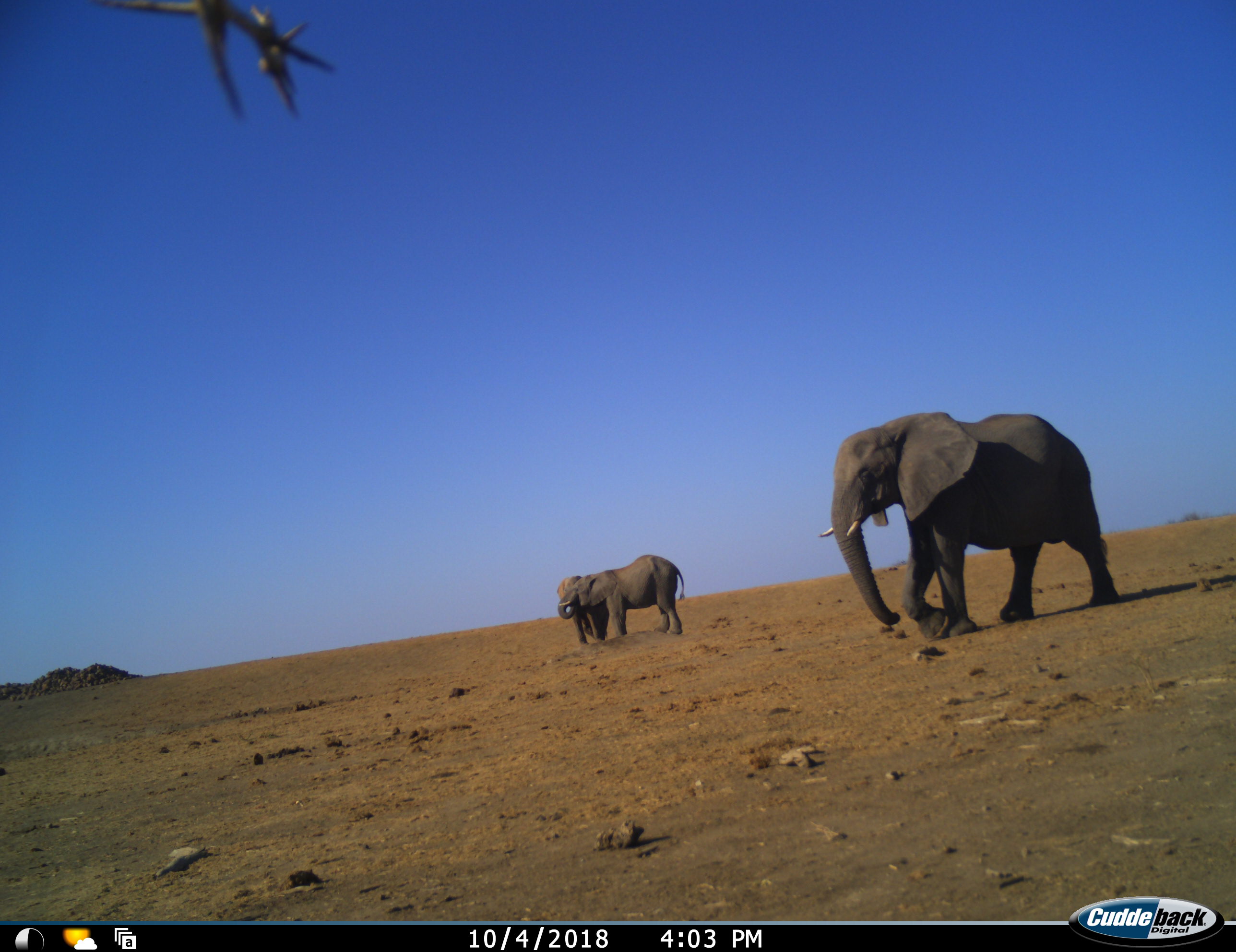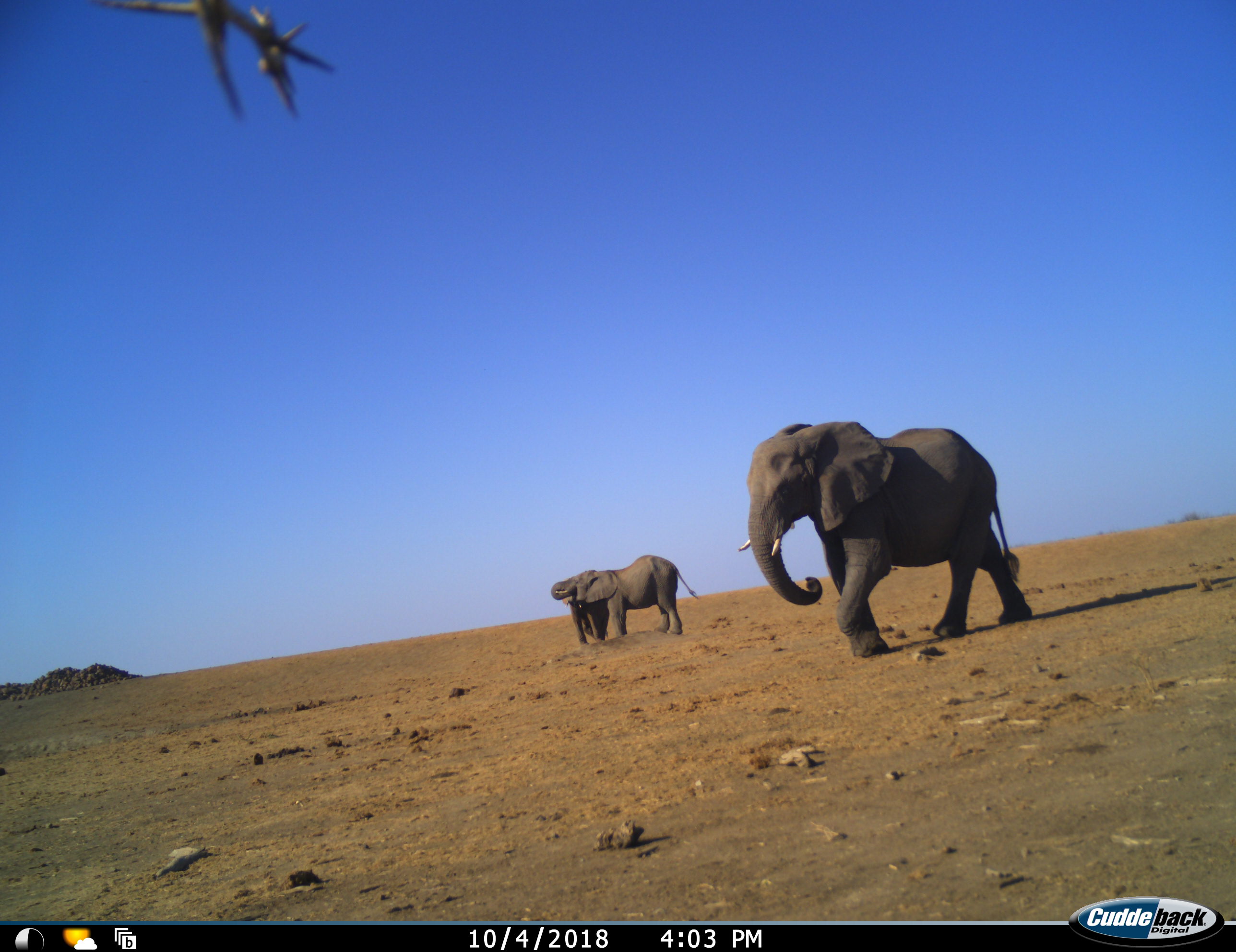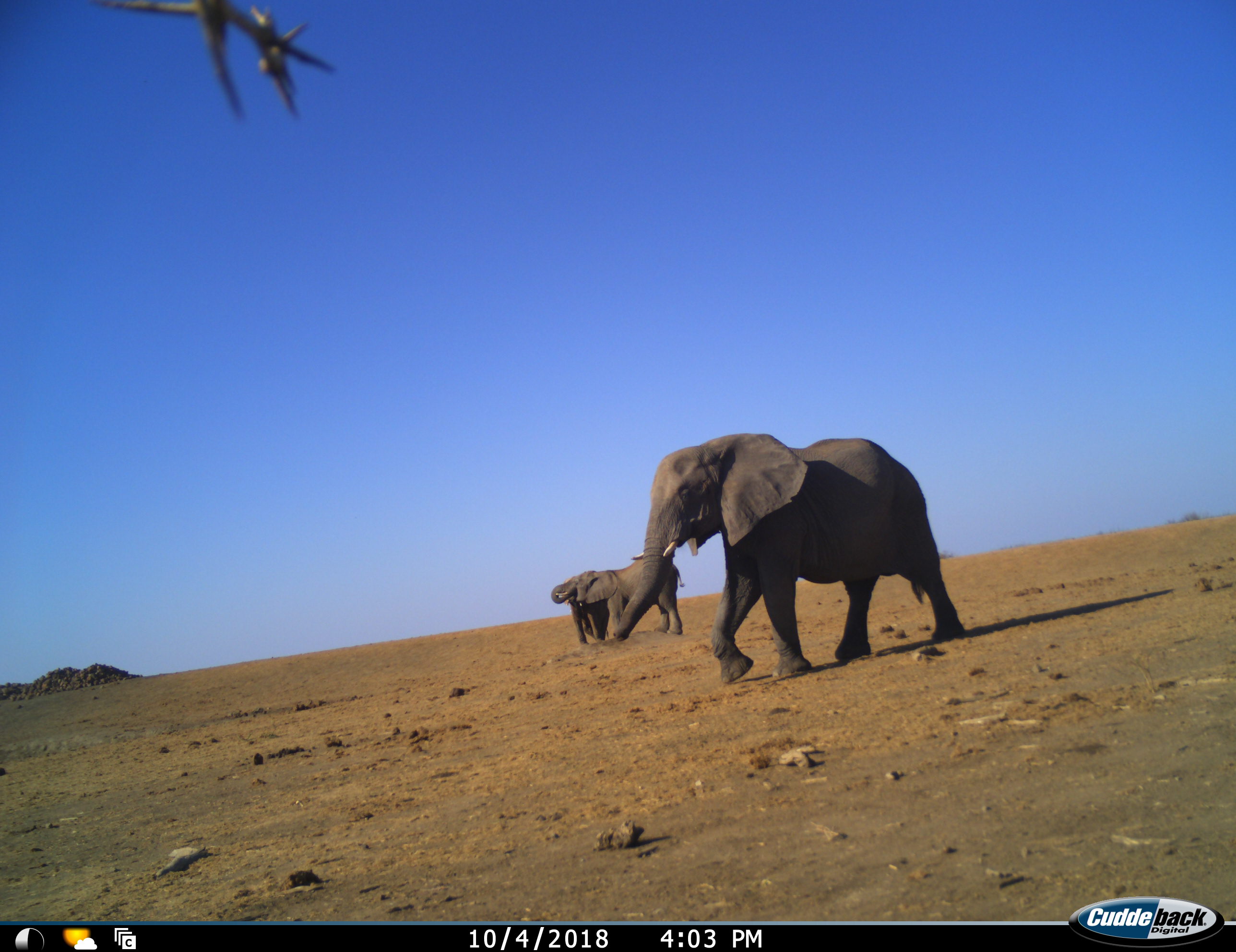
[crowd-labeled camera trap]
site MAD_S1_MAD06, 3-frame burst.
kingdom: Animalia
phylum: Chordata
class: Mammalia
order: Proboscidea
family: Elephantidae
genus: Loxodonta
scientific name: Loxodonta africana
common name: african bush elephant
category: elephant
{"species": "elephant (african bush elephant) (Loxodonta africana)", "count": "3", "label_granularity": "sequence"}